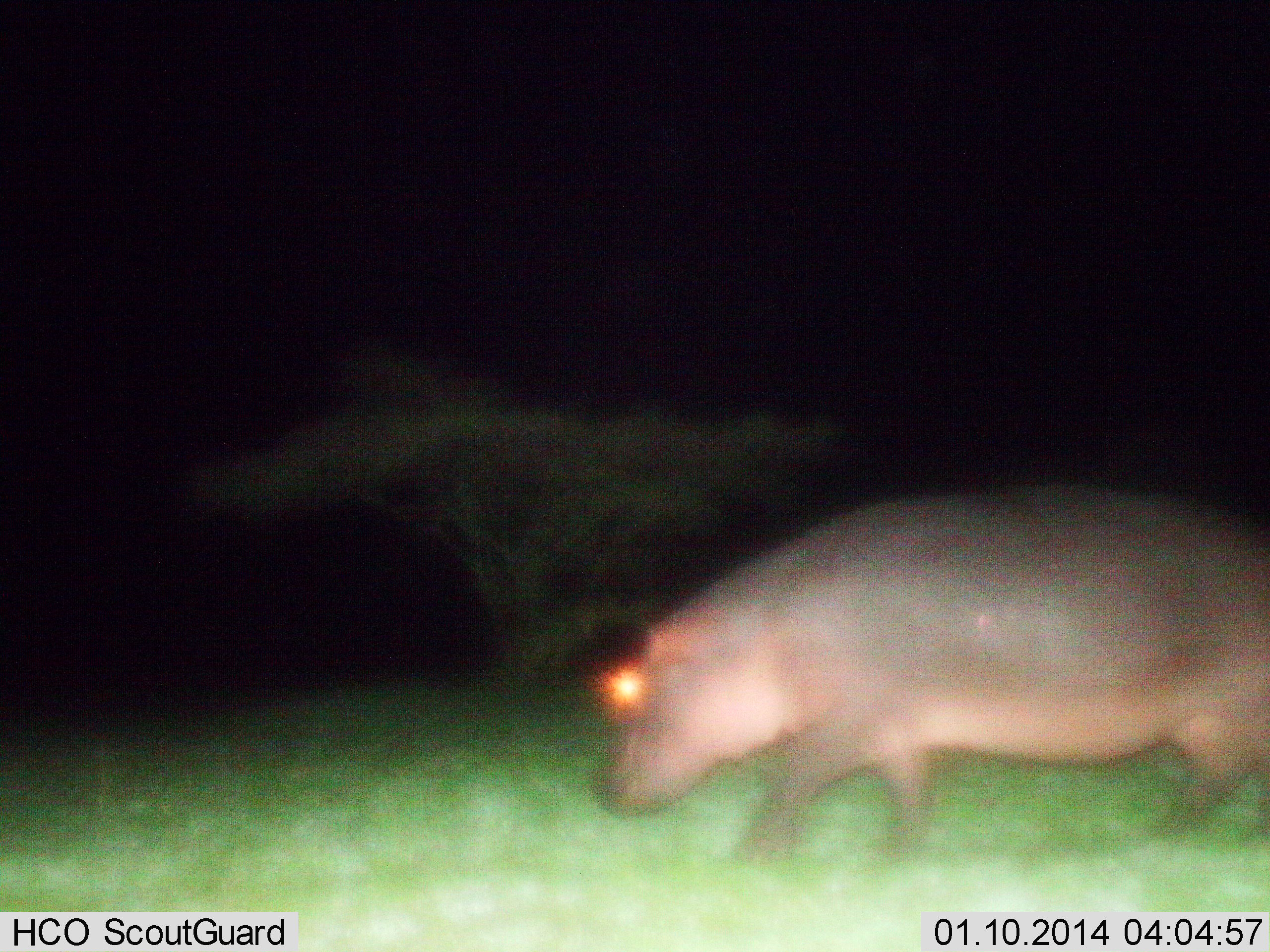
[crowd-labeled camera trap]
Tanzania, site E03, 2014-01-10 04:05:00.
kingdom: Animalia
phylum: Chordata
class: Mammalia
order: Artiodactyla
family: Hippopotamidae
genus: Hippopotamus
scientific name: Hippopotamus amphibius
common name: hippopotamus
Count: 1.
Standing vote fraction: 20%.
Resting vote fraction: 0%.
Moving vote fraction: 80%.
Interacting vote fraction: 0%.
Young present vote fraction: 0%.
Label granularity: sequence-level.